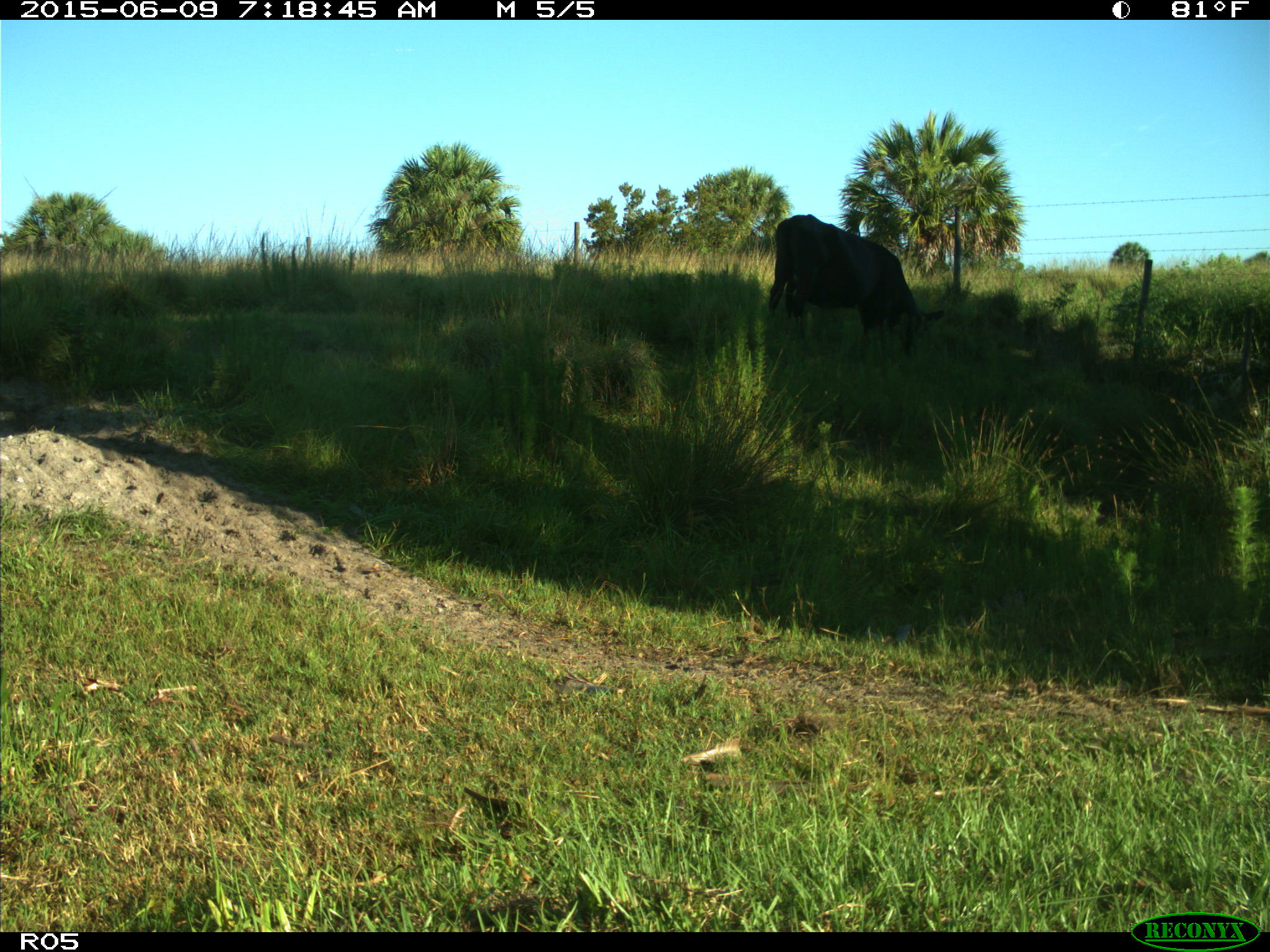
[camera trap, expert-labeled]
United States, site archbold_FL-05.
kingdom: Animalia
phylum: Chordata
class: Mammalia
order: Artiodactyla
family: Bovidae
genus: Bos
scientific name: Bos taurus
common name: domestic cow